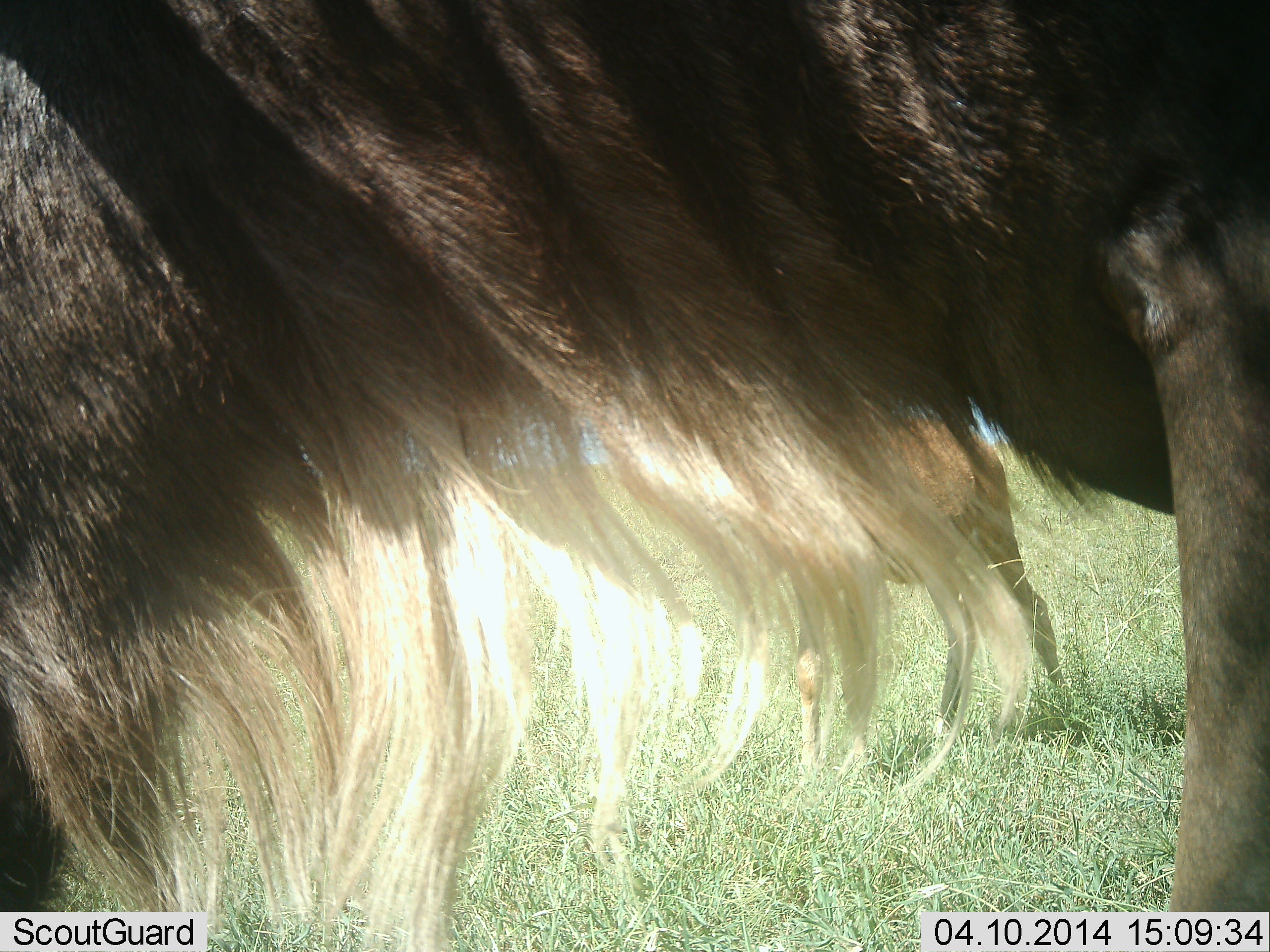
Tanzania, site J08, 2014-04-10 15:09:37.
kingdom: Animalia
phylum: Chordata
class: Mammalia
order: Artiodactyla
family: Bovidae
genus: Connochaetes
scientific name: Connochaetes taurinus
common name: blue wildebeest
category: wildebeest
Wildebeest (blue wildebeest) (Connochaetes taurinus), count 2. Behavior (volunteer vote fractions): standing 90%, resting 0%, moving 10%, interacting 0%. Young present (vote fraction): 40%. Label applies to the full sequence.